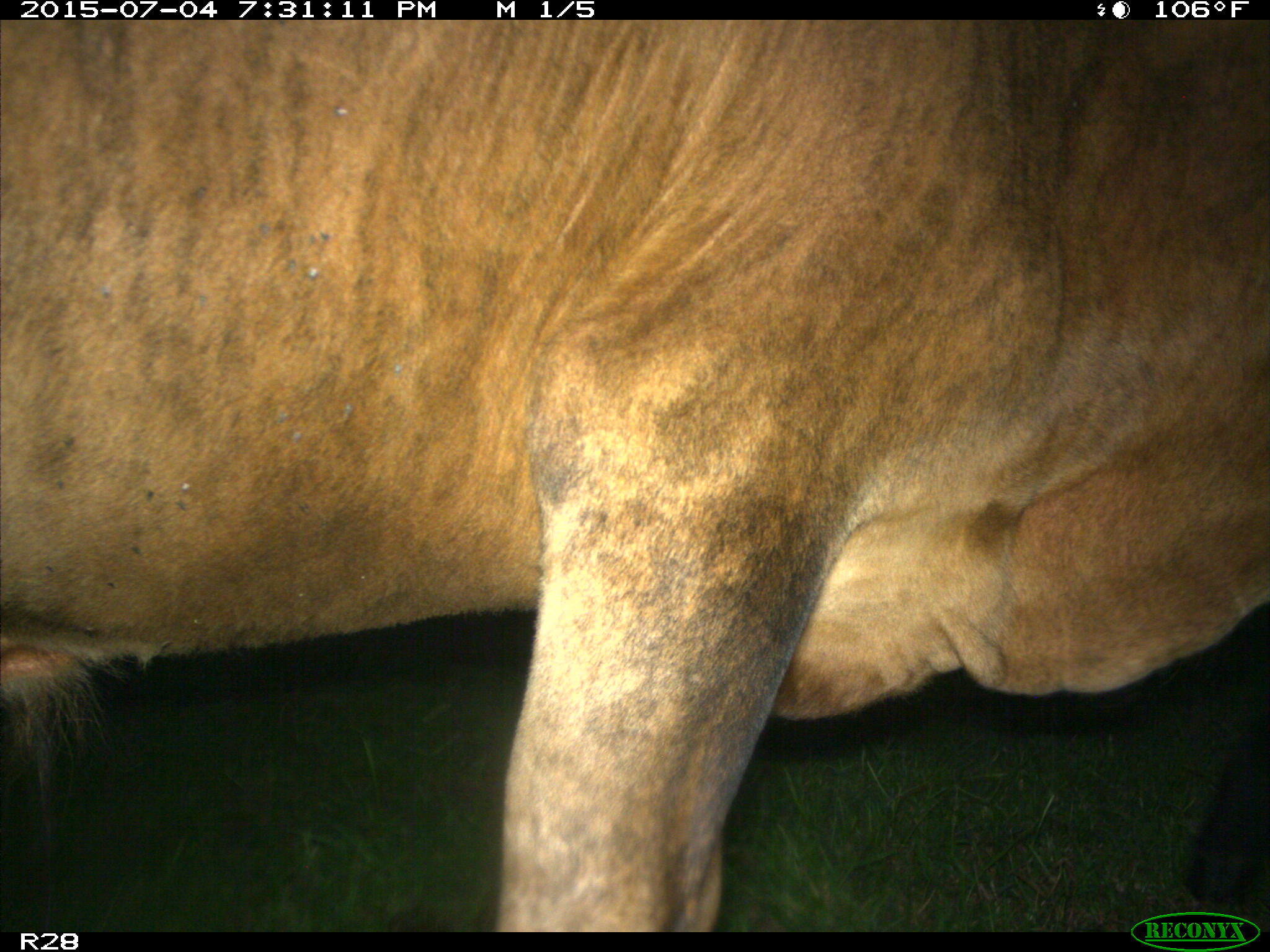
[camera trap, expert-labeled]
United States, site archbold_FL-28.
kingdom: Animalia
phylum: Chordata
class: Mammalia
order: Artiodactyla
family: Bovidae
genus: Bos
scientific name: Bos taurus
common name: domestic cow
Bos taurus (domestic cow).